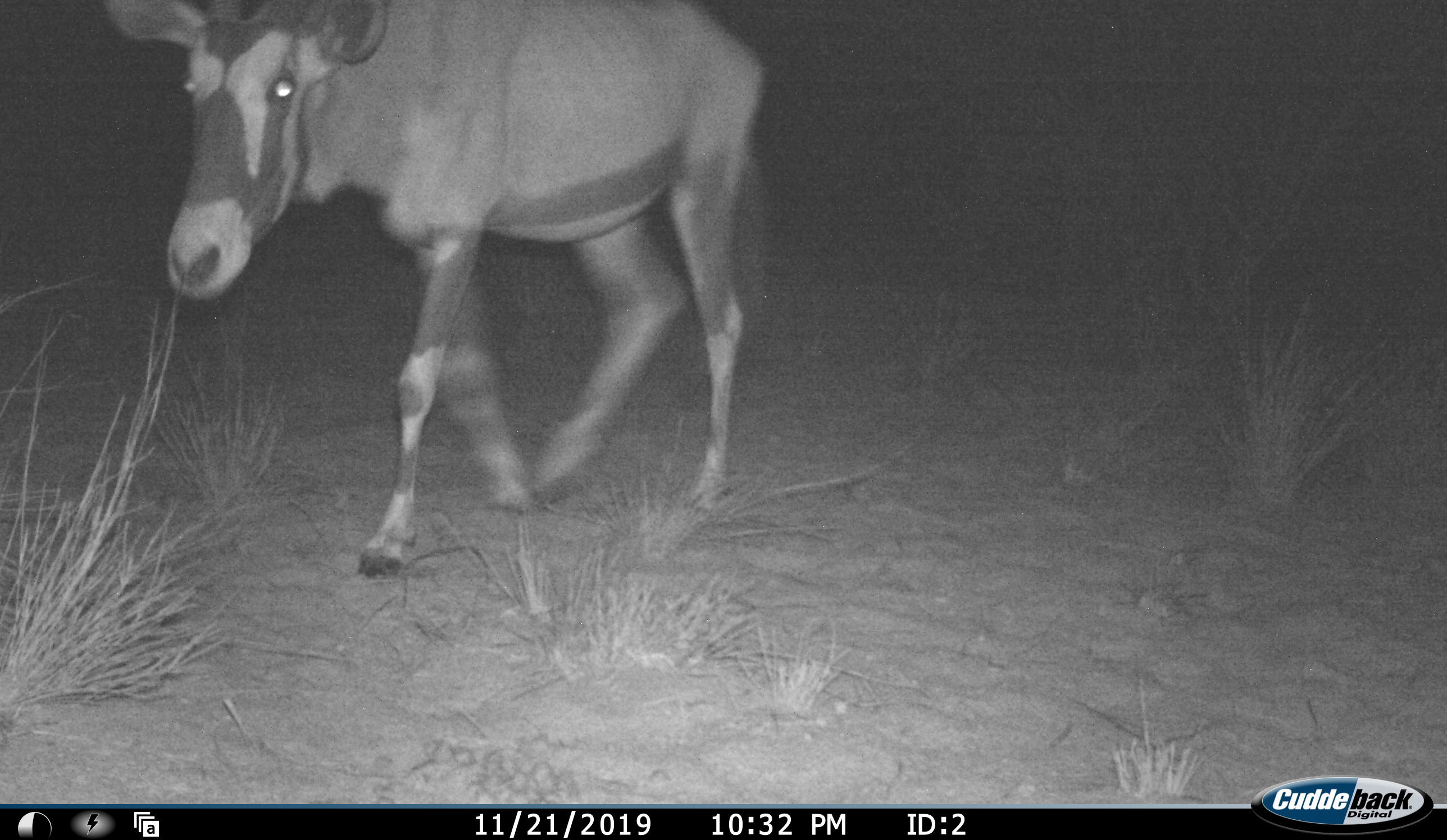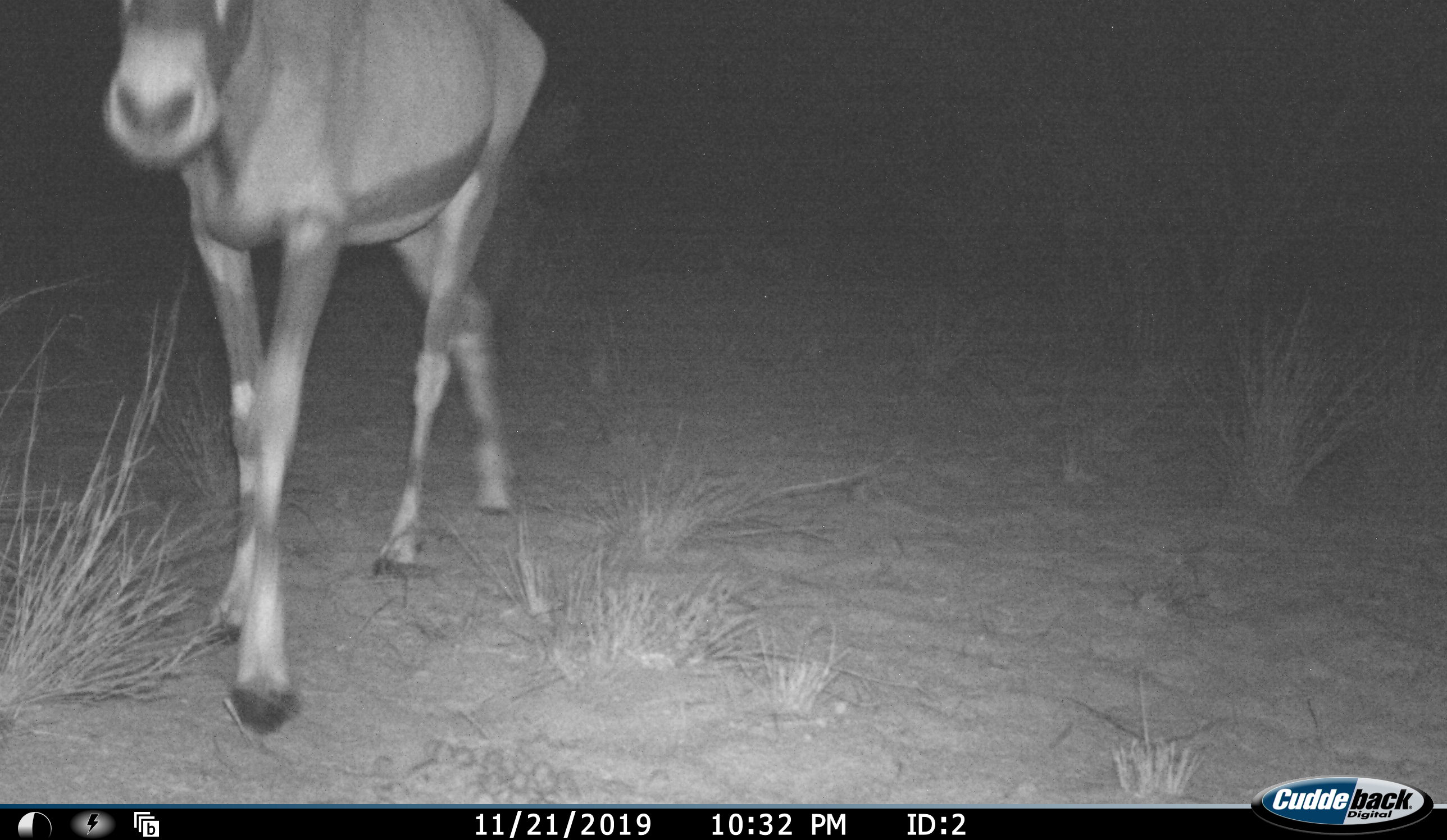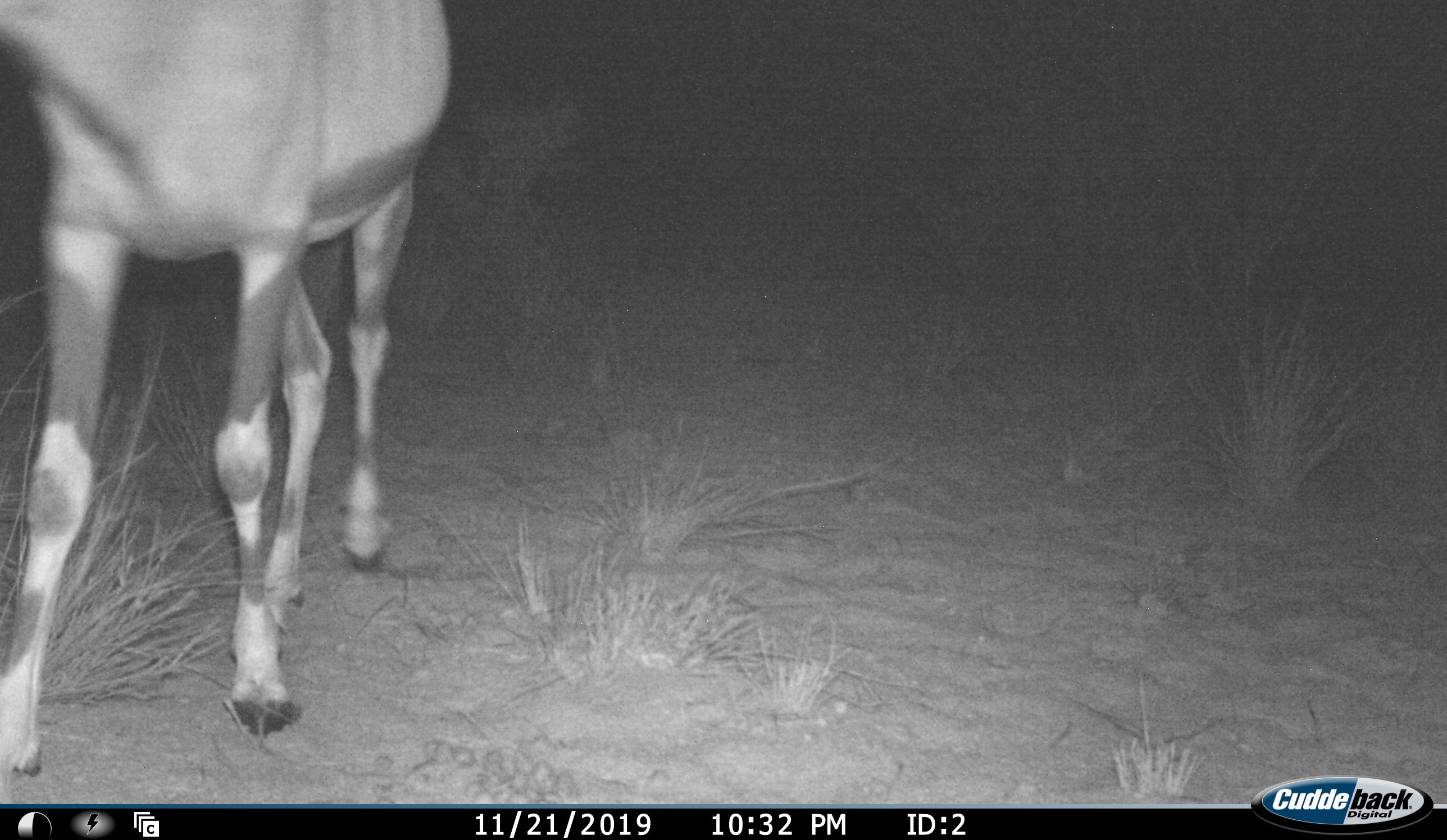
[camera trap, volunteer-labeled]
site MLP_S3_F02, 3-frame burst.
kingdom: Animalia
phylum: Chordata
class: Mammalia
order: Artiodactyla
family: Bovidae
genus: Oryx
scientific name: Oryx gazella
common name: gemsbok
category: oryx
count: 1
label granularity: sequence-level